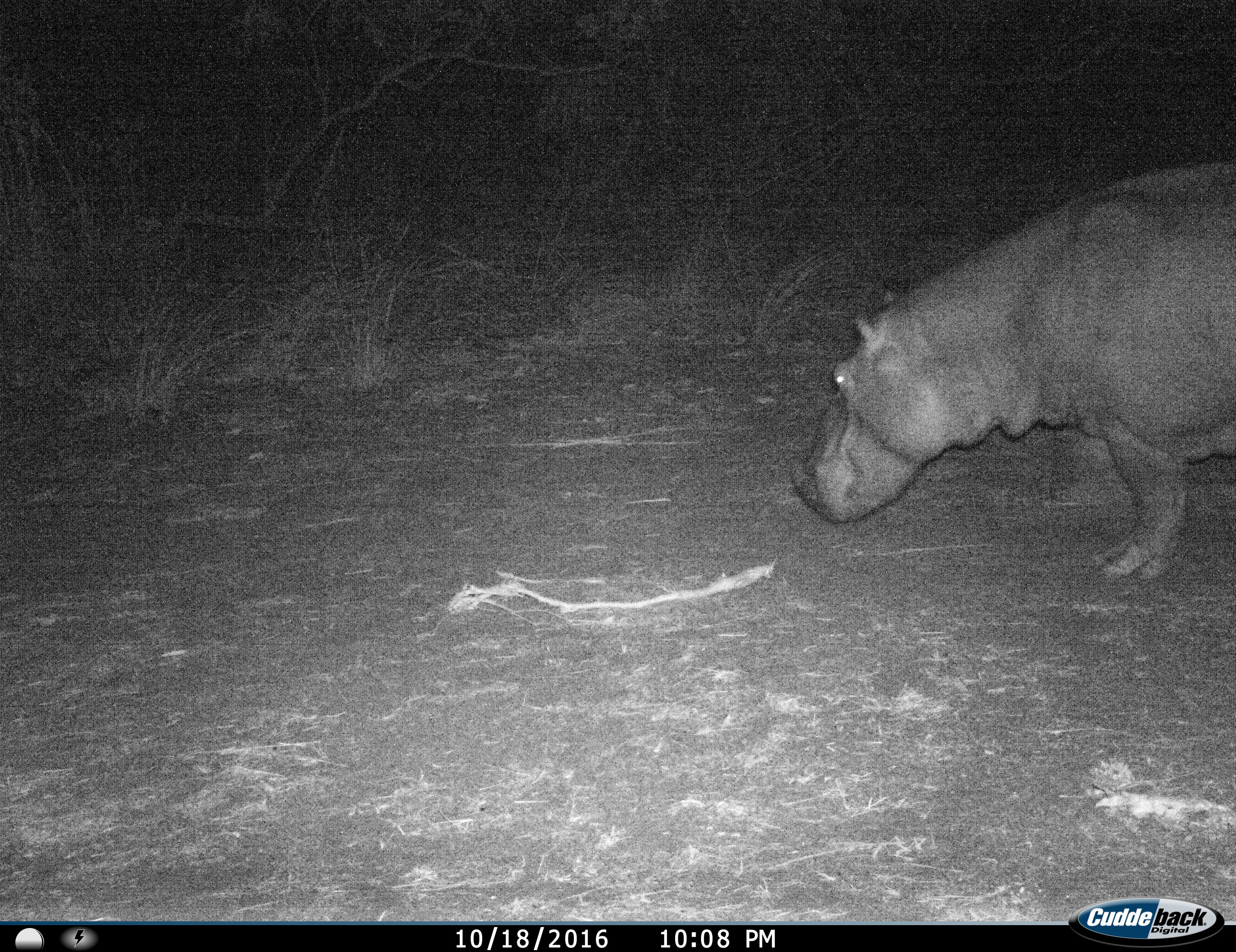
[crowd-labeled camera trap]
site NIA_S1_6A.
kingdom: Animalia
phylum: Chordata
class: Mammalia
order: Artiodactyla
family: Hippopotamidae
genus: Hippopotamus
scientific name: Hippopotamus amphibius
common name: hippopotamus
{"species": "hippopotamus (Hippopotamus amphibius)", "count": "1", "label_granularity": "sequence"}